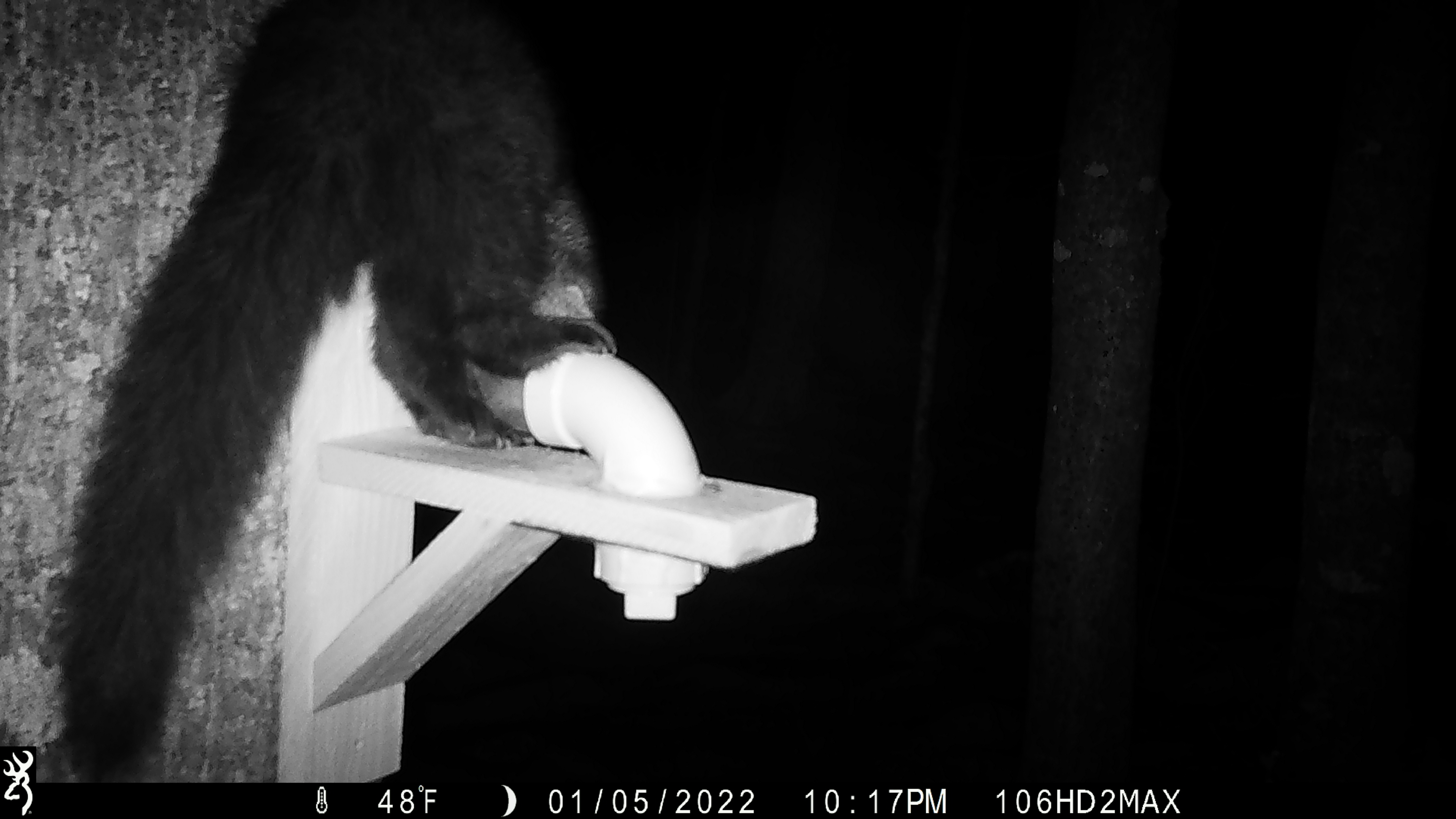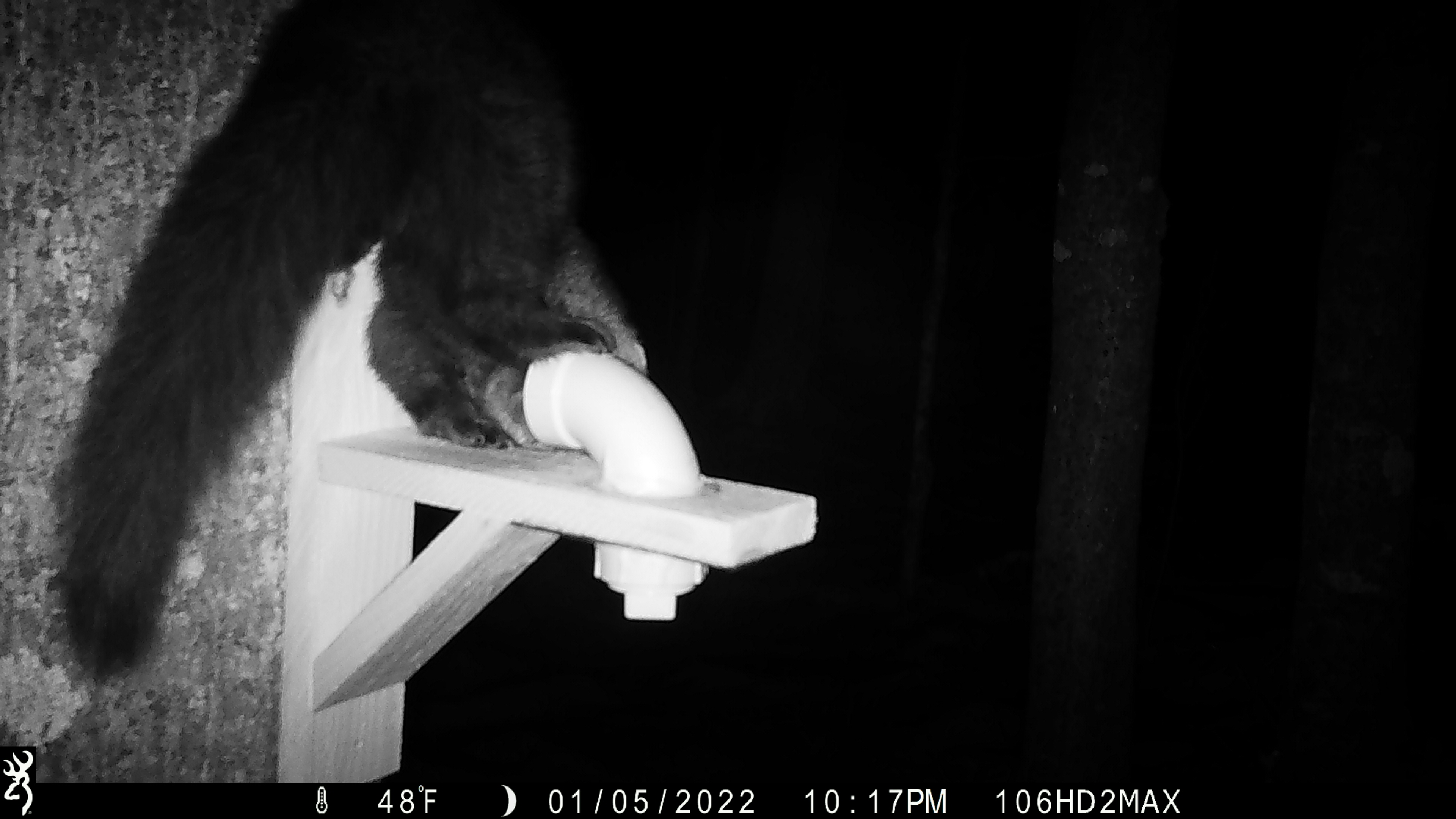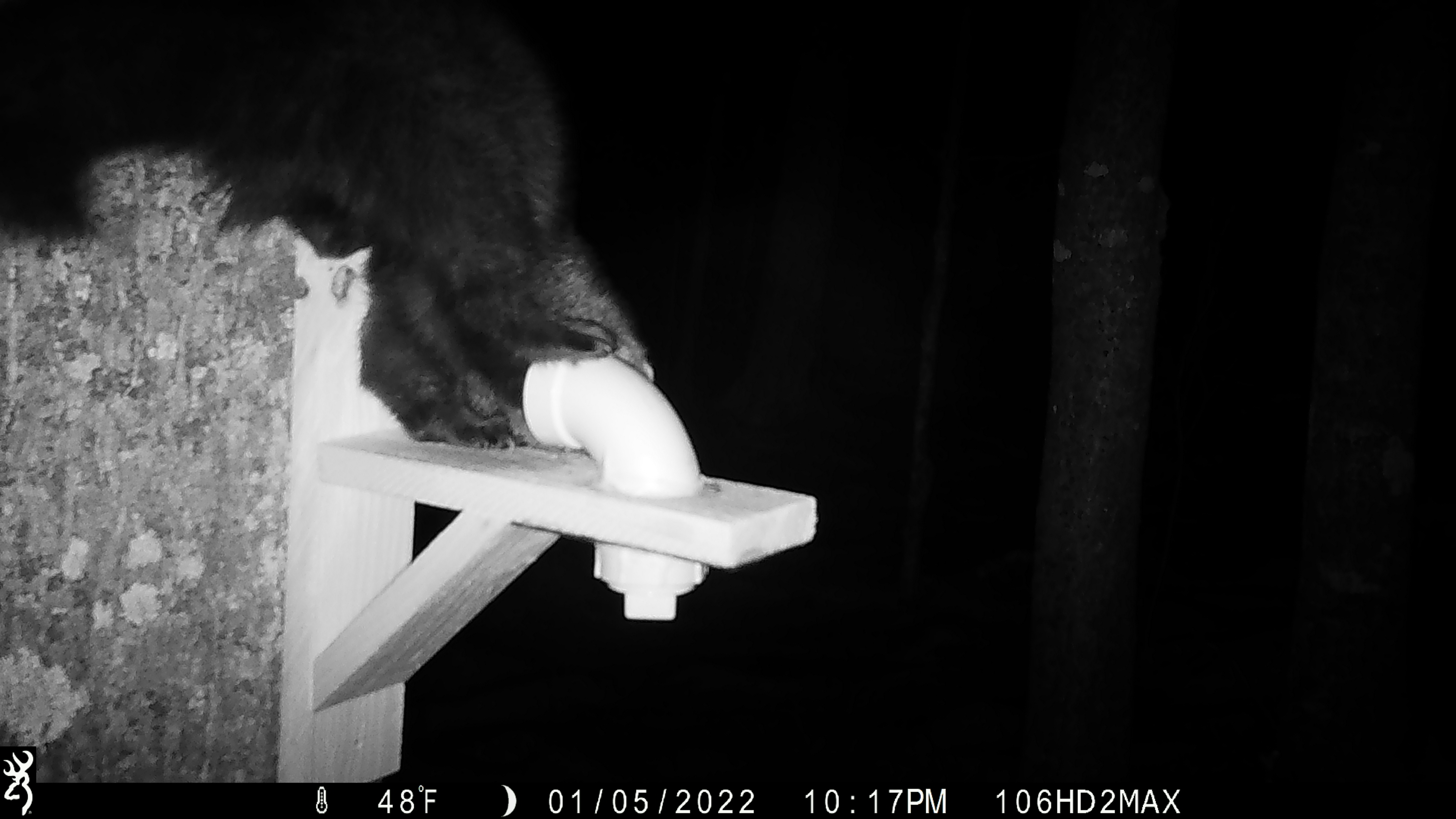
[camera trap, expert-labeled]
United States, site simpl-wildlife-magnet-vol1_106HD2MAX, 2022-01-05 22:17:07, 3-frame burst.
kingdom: Animalia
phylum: Chordata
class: Mammalia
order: Carnivora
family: Mustelidae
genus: Pekania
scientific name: Pekania pennanti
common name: fisher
Fisher (Pekania pennanti).